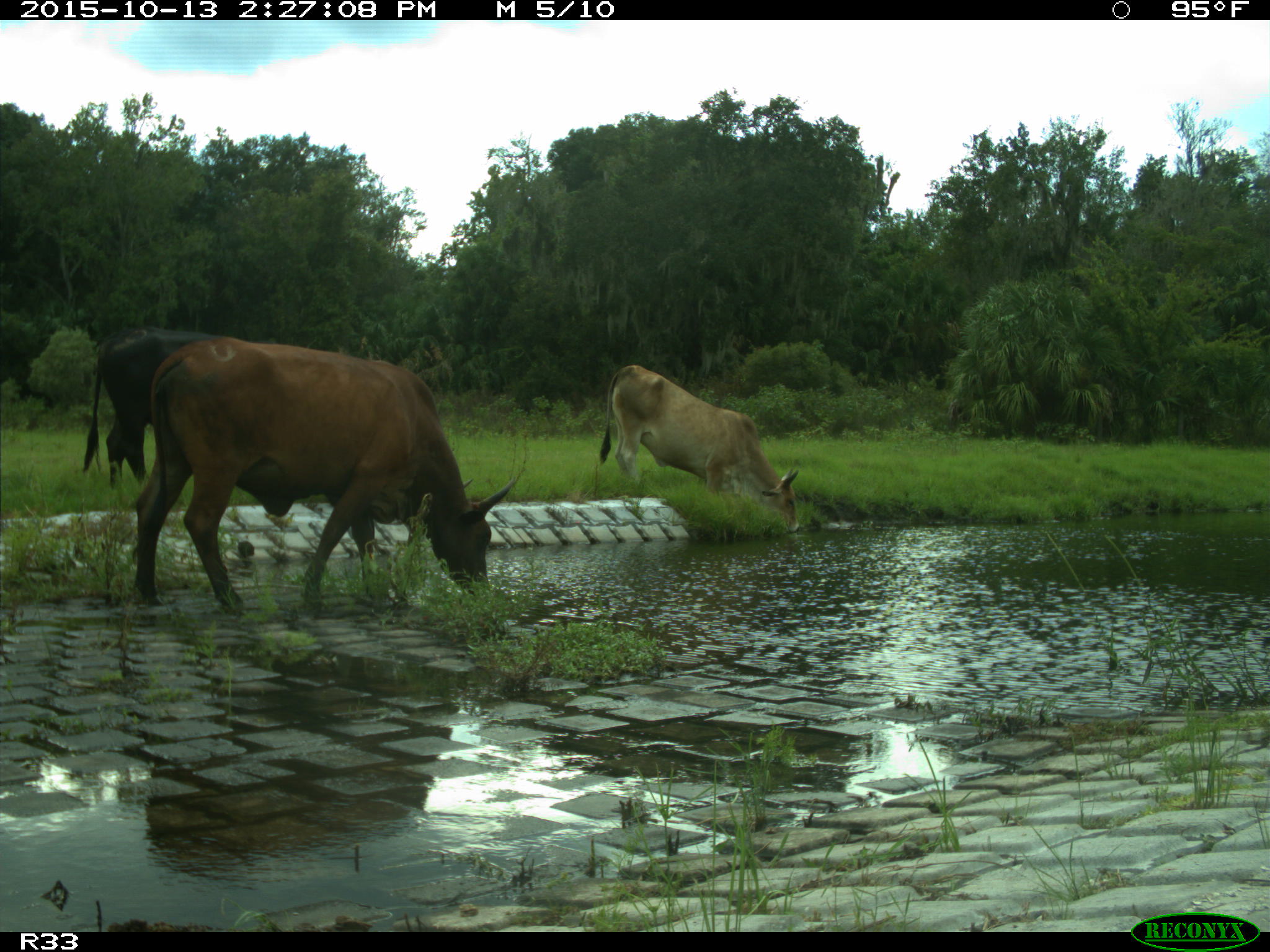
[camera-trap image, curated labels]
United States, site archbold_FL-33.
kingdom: Animalia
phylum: Chordata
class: Mammalia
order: Artiodactyla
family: Bovidae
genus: Bos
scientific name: Bos taurus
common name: domestic cow